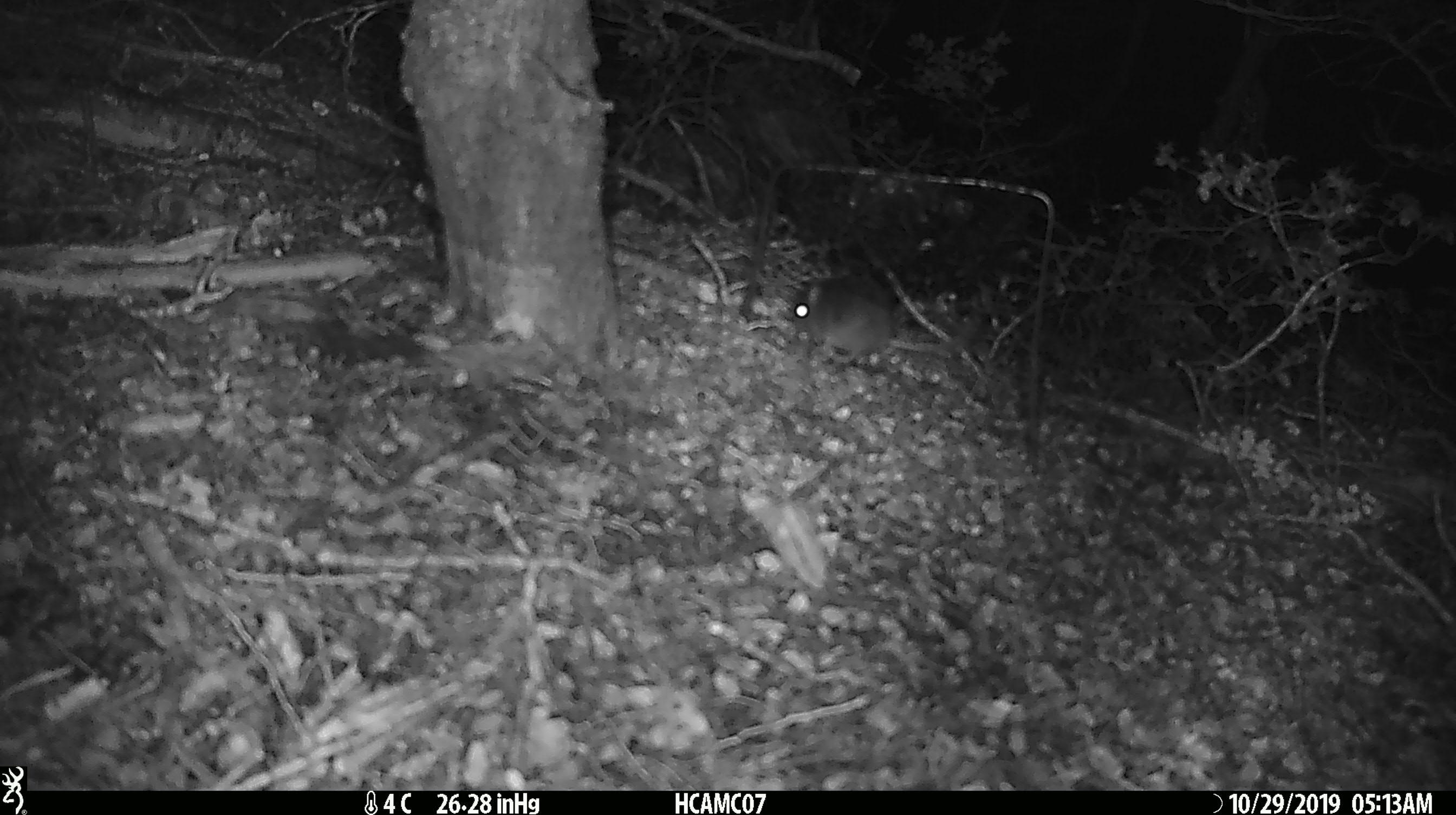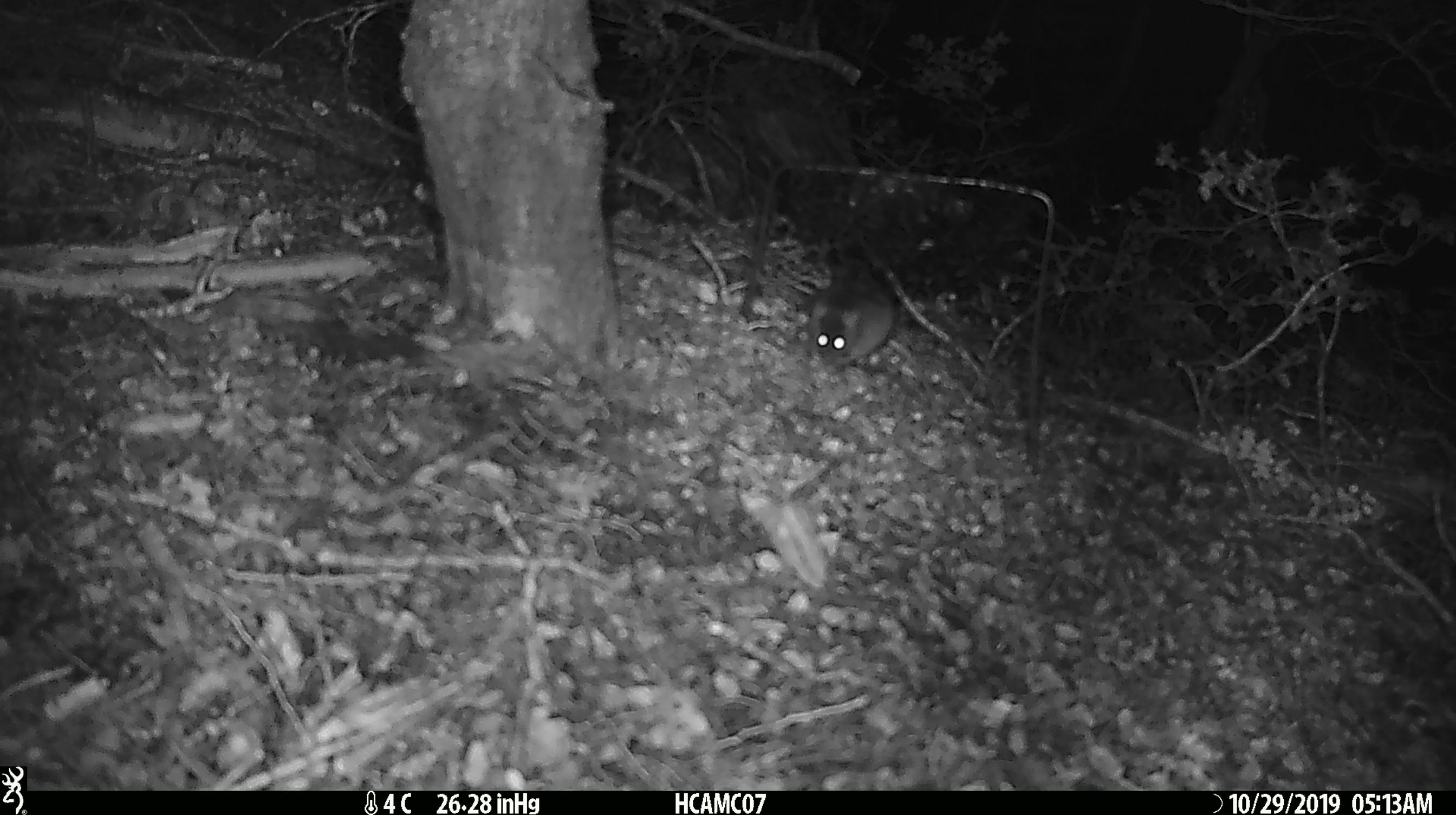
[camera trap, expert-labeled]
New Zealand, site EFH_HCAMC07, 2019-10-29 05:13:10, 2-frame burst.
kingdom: Animalia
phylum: Chordata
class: Mammalia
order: Rodentia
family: Muridae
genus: Mus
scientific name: Mus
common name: mouse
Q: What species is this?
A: Mouse (Mus).